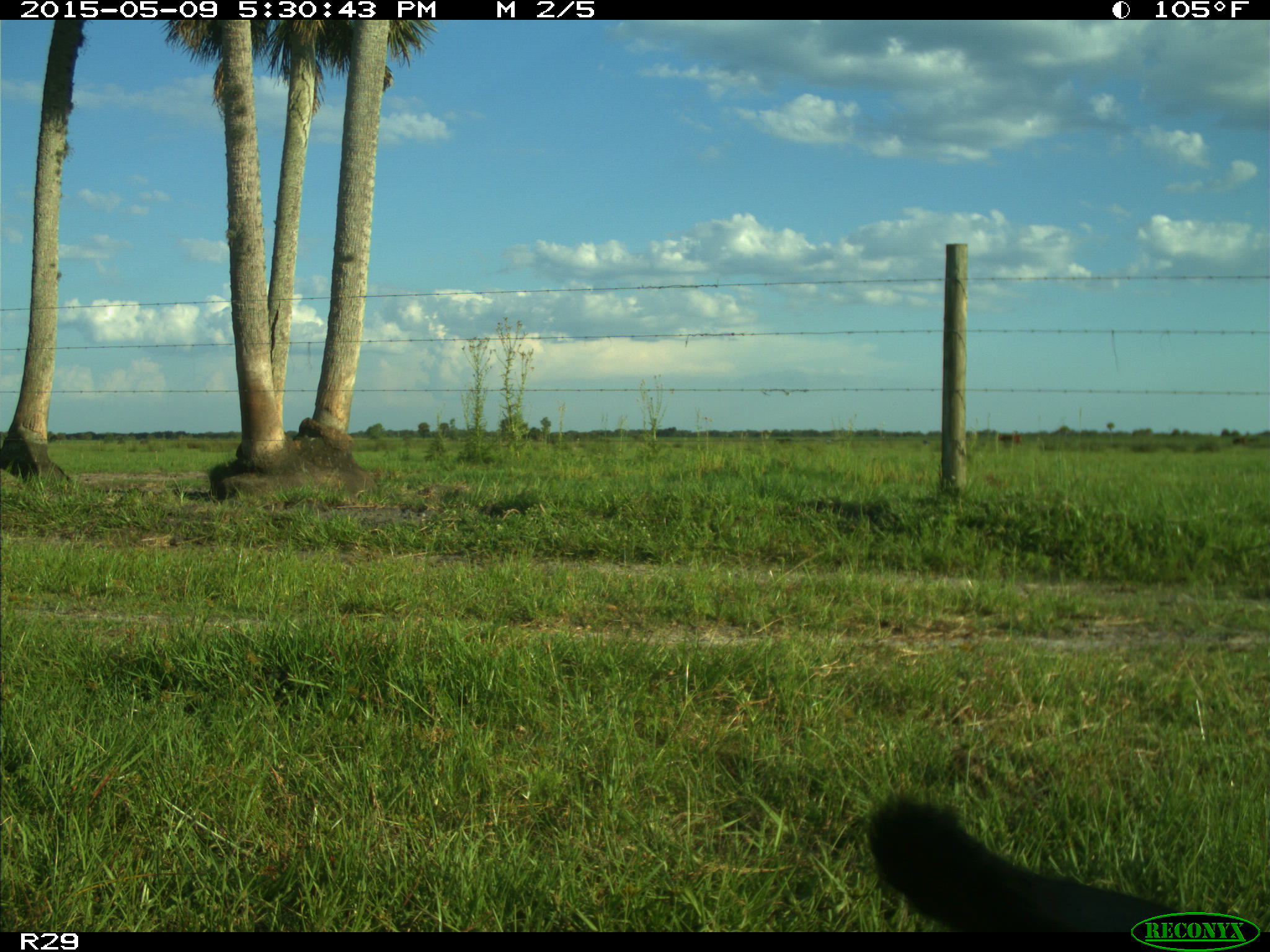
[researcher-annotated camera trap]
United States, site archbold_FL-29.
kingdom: Animalia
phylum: Chordata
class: Mammalia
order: Artiodactyla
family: Bovidae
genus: Bos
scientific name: Bos taurus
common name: domestic cow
Bos taurus (domestic cow).